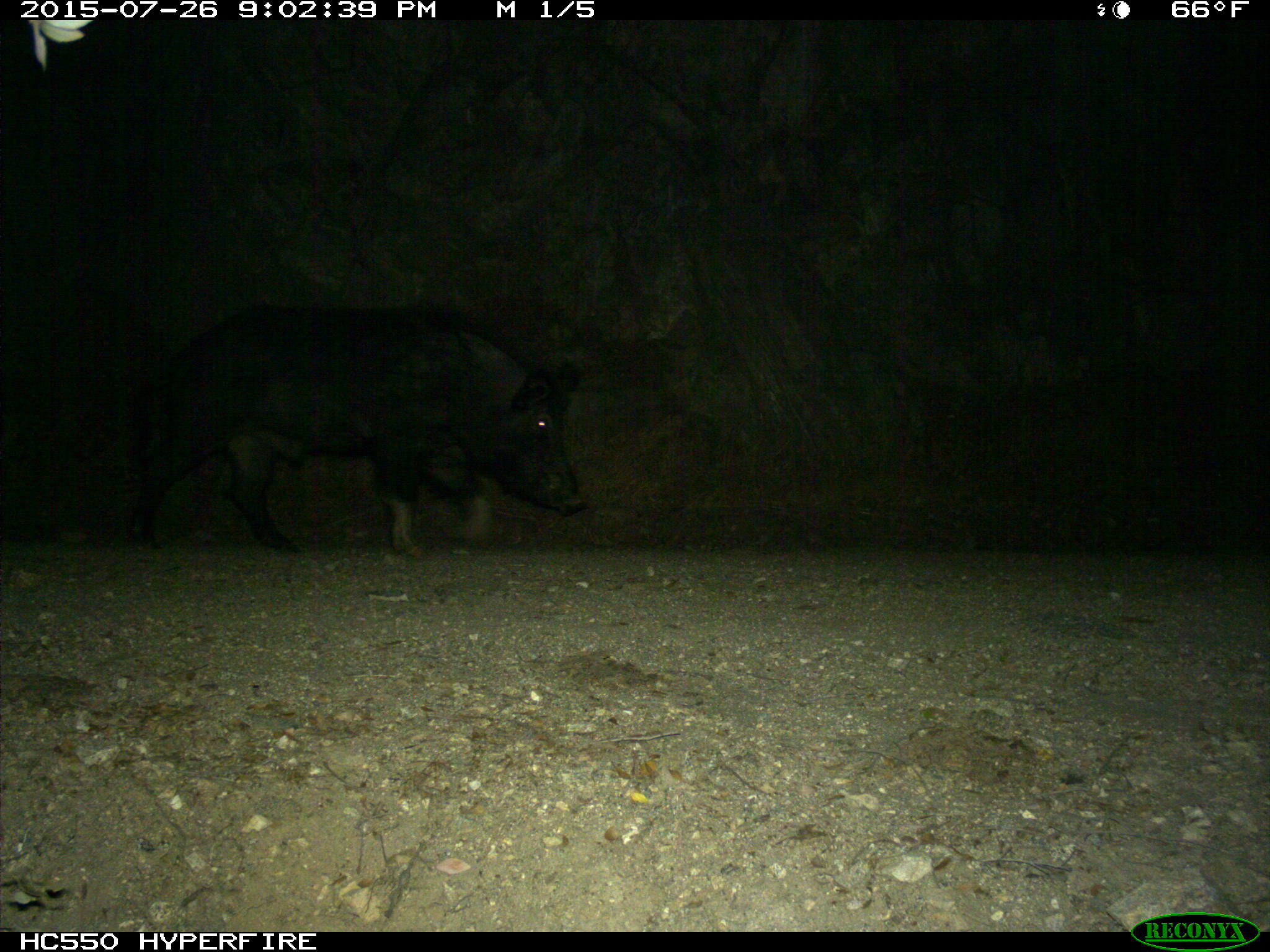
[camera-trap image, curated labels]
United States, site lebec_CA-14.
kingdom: Animalia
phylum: Chordata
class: Mammalia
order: Artiodactyla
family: Suidae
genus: Sus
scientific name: Sus scrofa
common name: wild boar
Sus scrofa (wild boar).